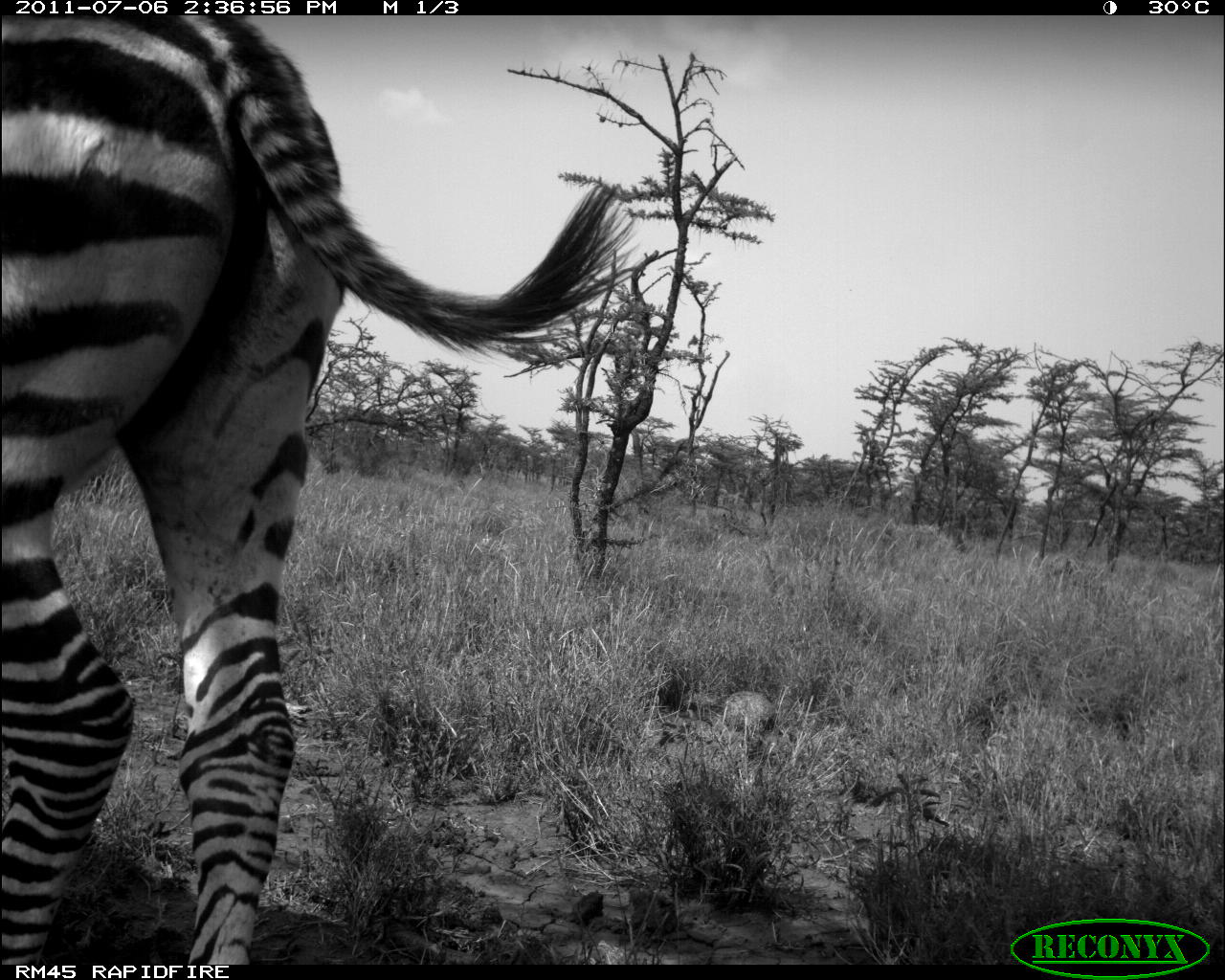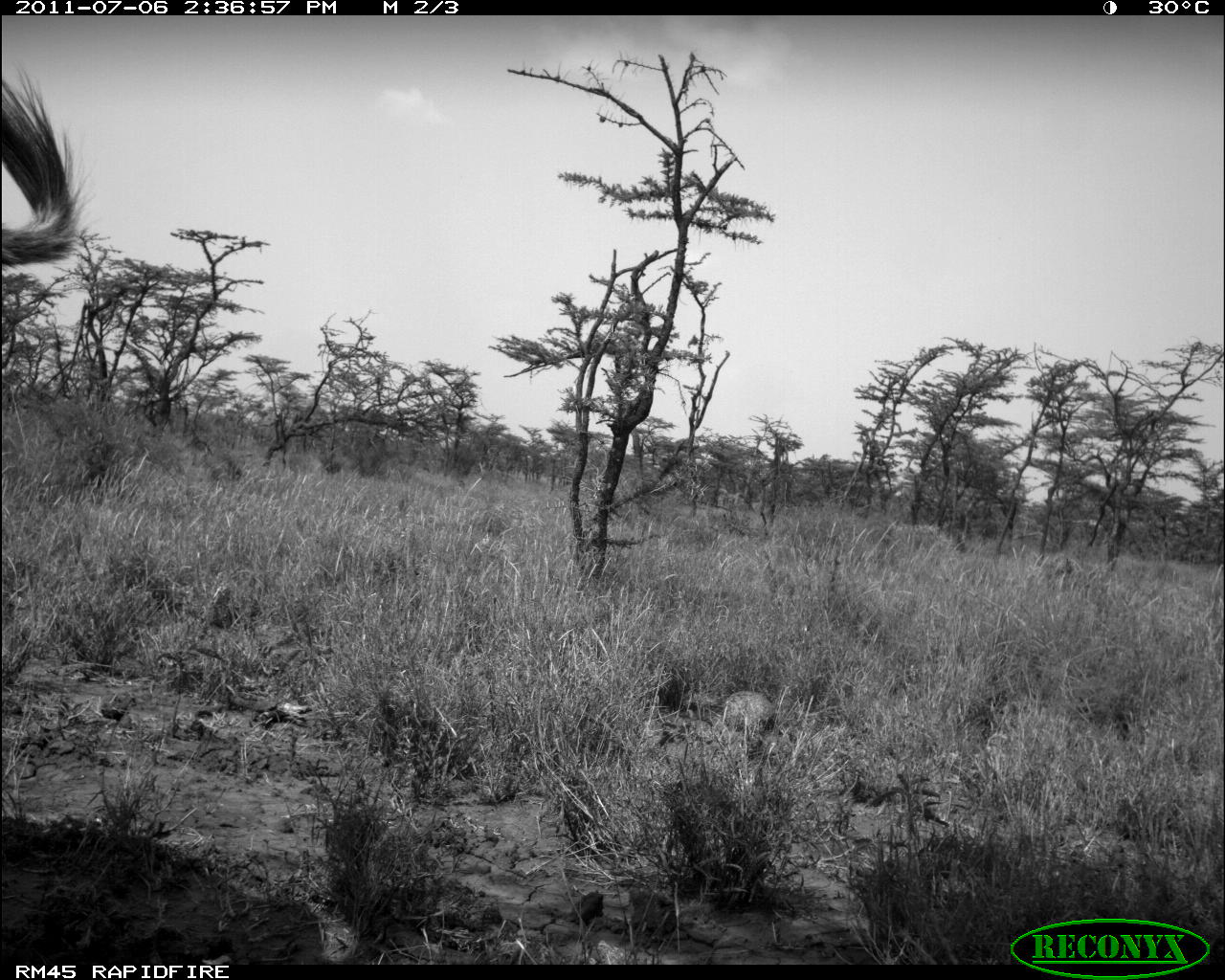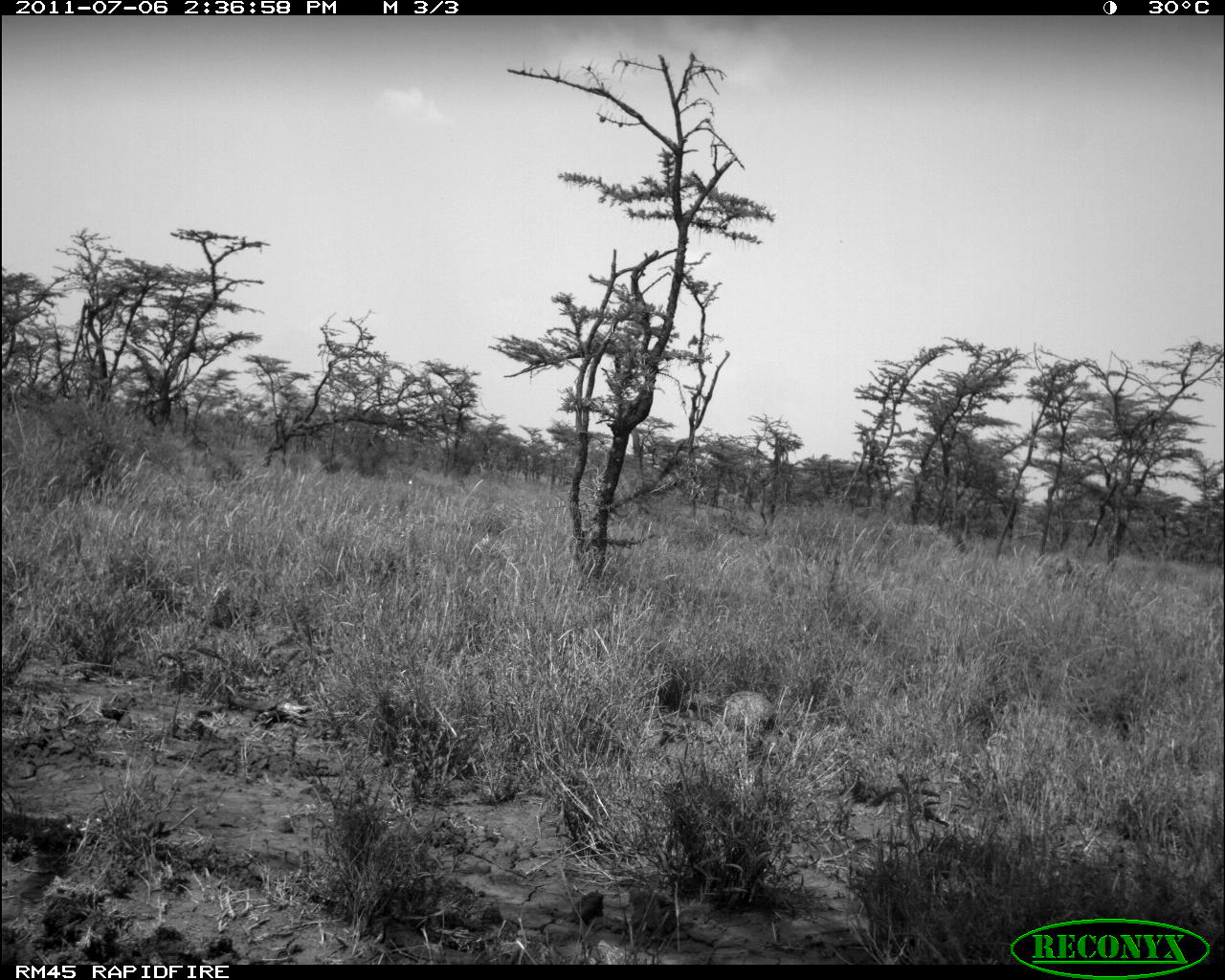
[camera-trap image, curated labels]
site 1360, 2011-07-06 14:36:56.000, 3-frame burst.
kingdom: Animalia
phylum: Chordata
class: Mammalia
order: Perissodactyla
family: Equidae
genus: Equus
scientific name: Equus quagga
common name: plains zebra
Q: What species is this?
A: Equus quagga (plains zebra).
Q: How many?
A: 1.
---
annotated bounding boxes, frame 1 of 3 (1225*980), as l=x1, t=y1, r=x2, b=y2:
equus quagga: l=0, t=15, r=645, b=963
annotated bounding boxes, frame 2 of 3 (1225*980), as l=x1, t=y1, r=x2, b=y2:
equus quagga: l=0, t=63, r=91, b=267